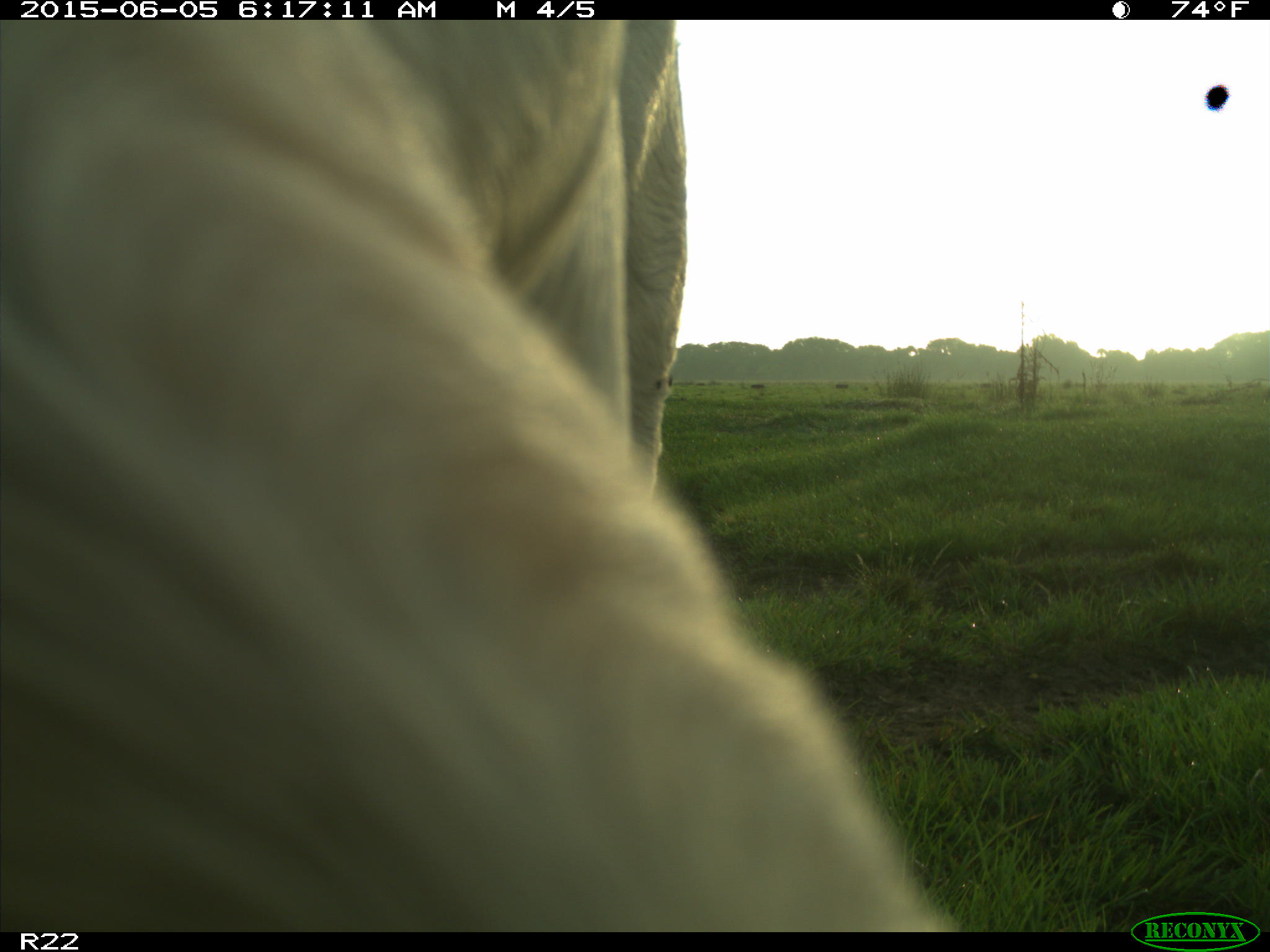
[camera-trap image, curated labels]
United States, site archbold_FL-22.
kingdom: Animalia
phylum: Chordata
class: Mammalia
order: Artiodactyla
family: Bovidae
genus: Bos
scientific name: Bos taurus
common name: domestic cow